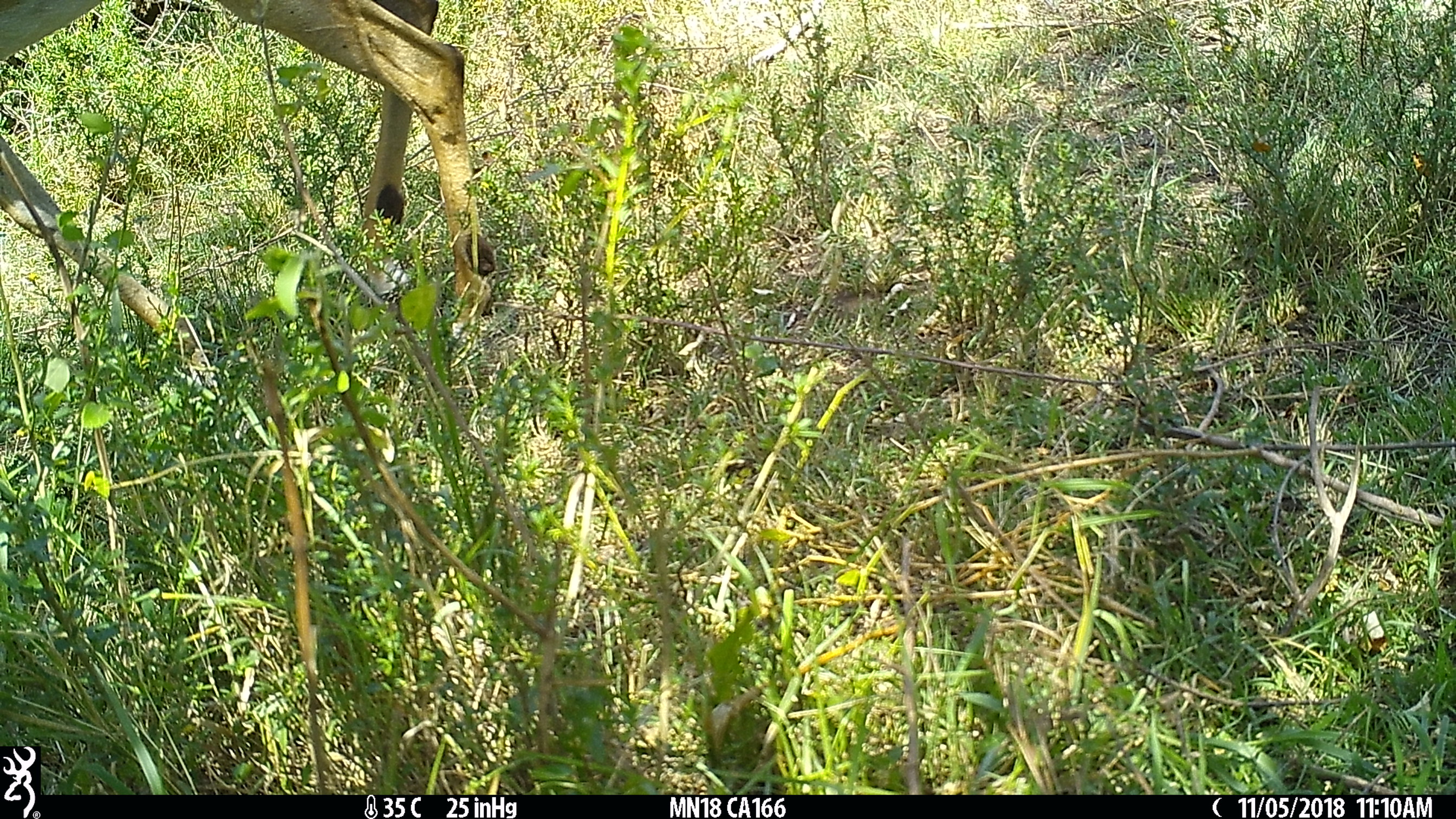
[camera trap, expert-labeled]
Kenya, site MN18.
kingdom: Animalia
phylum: Chordata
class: Mammalia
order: Artiodactyla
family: Bovidae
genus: Aepyceros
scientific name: Aepyceros melampus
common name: impala